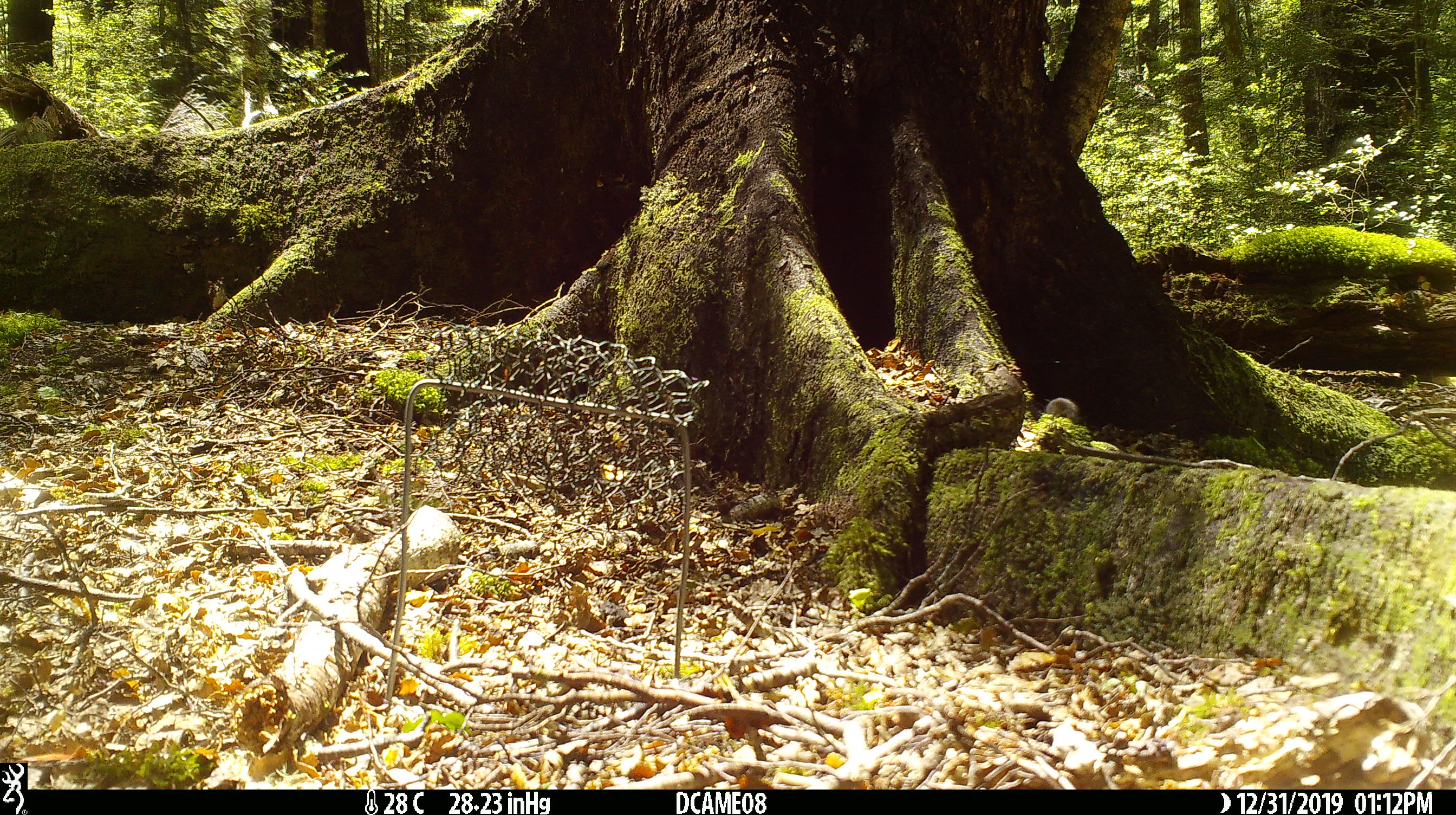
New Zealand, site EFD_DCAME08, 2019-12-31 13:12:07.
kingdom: Animalia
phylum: Chordata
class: Mammalia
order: Rodentia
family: Muridae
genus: Mus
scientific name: Mus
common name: mouse